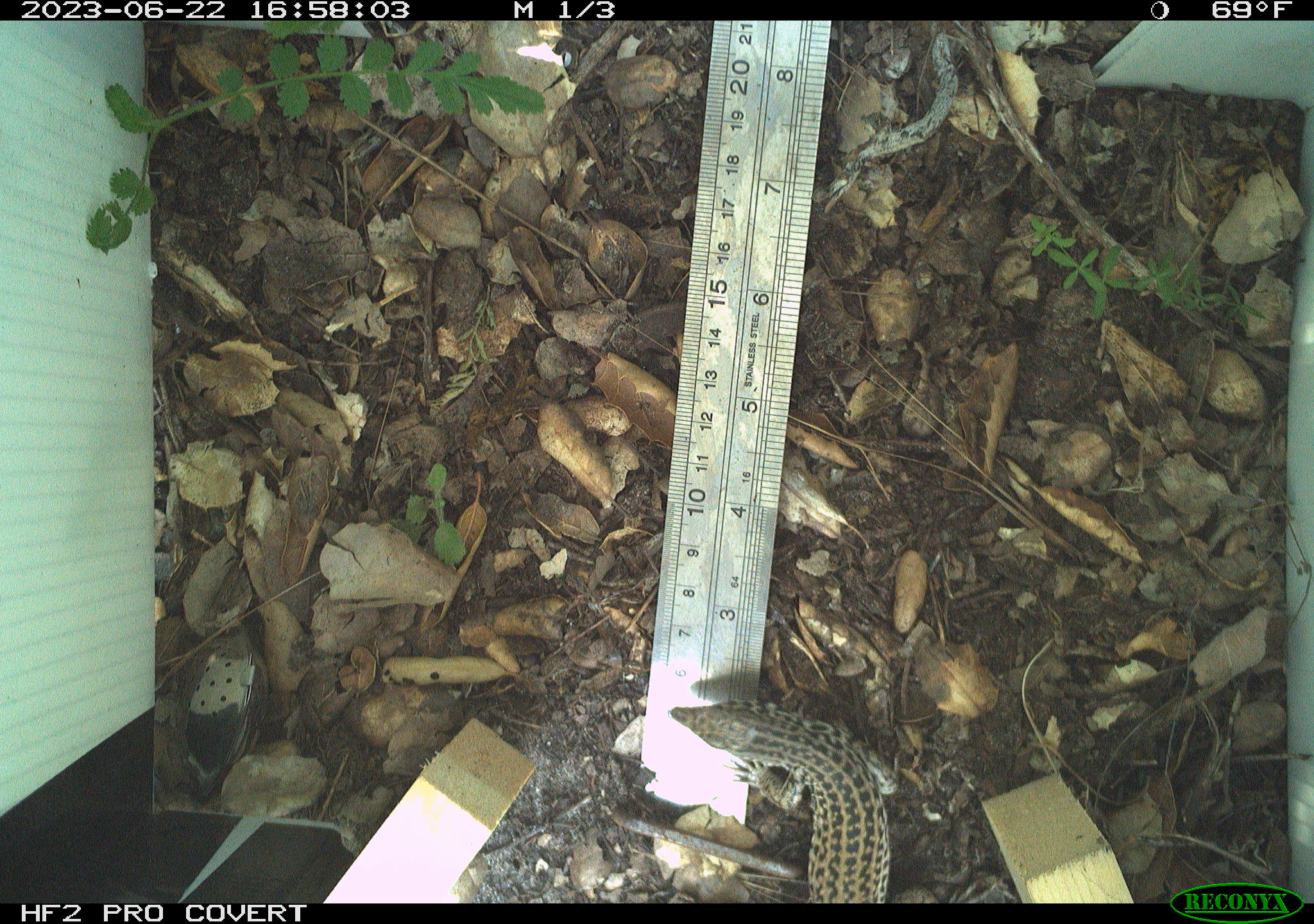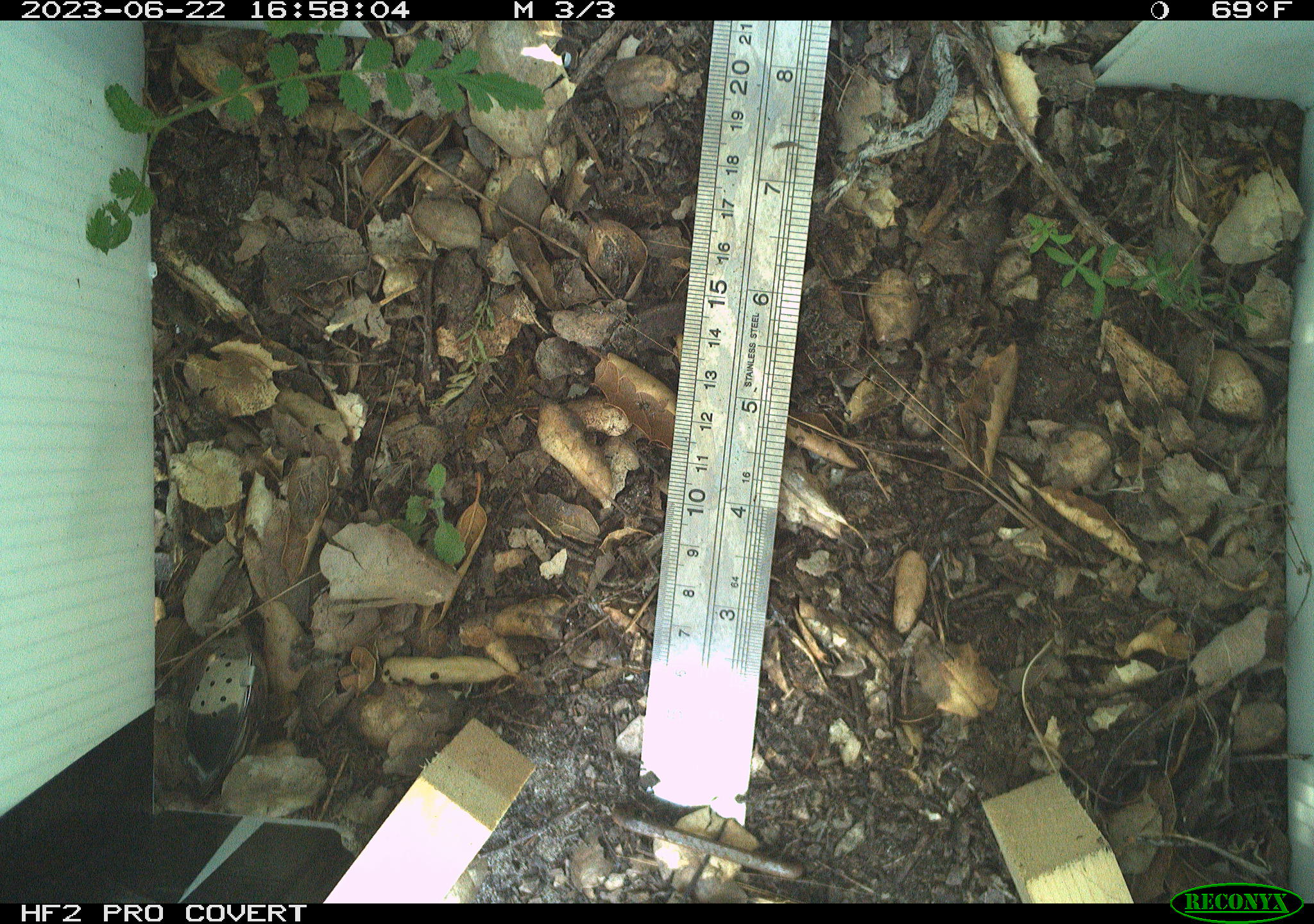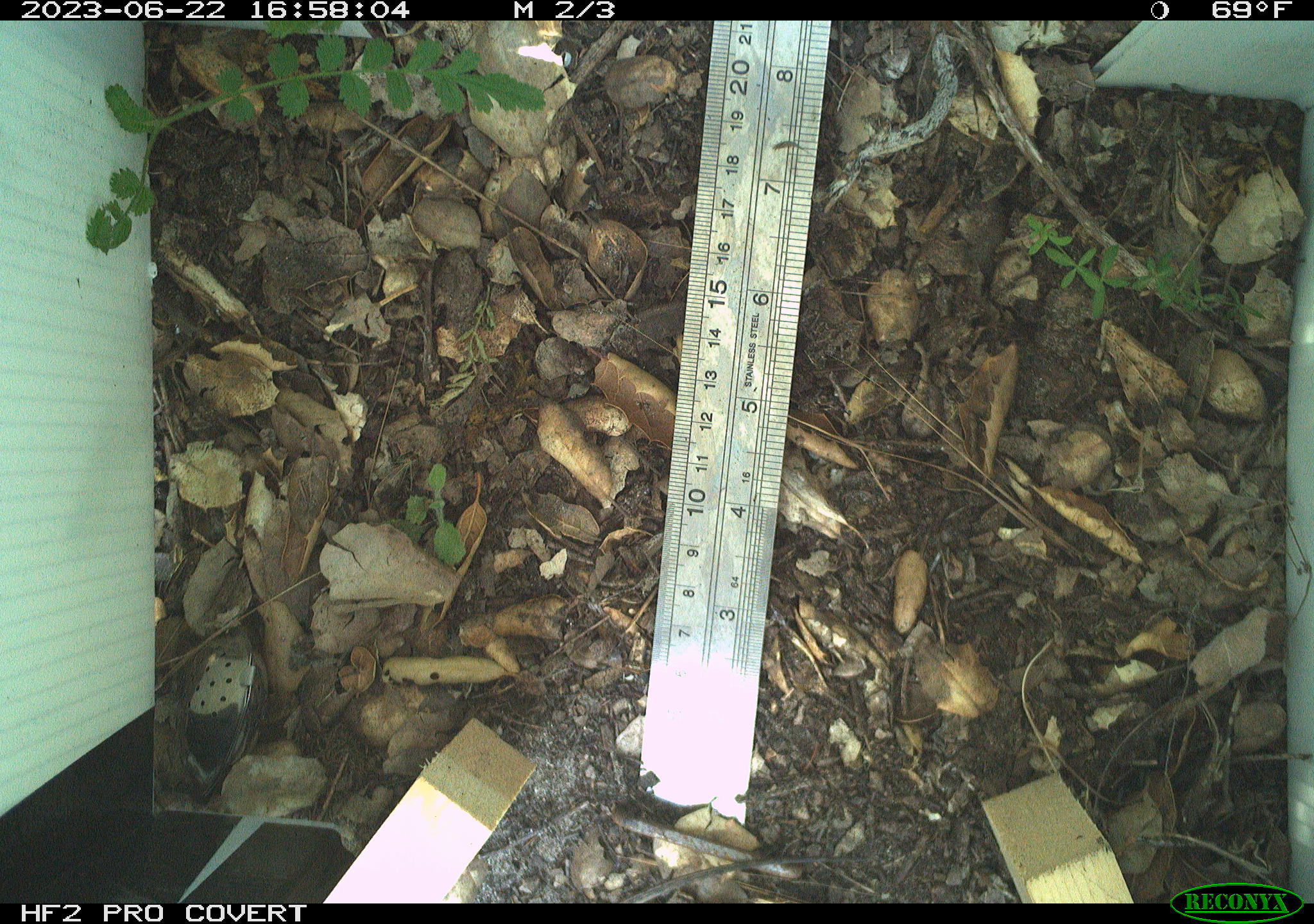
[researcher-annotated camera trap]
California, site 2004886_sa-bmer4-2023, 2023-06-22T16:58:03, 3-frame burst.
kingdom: Animalia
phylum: Chordata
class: Reptilia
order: Squamata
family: Teiidae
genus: Aspidoscelis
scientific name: Aspidoscelis tigris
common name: western whiptail